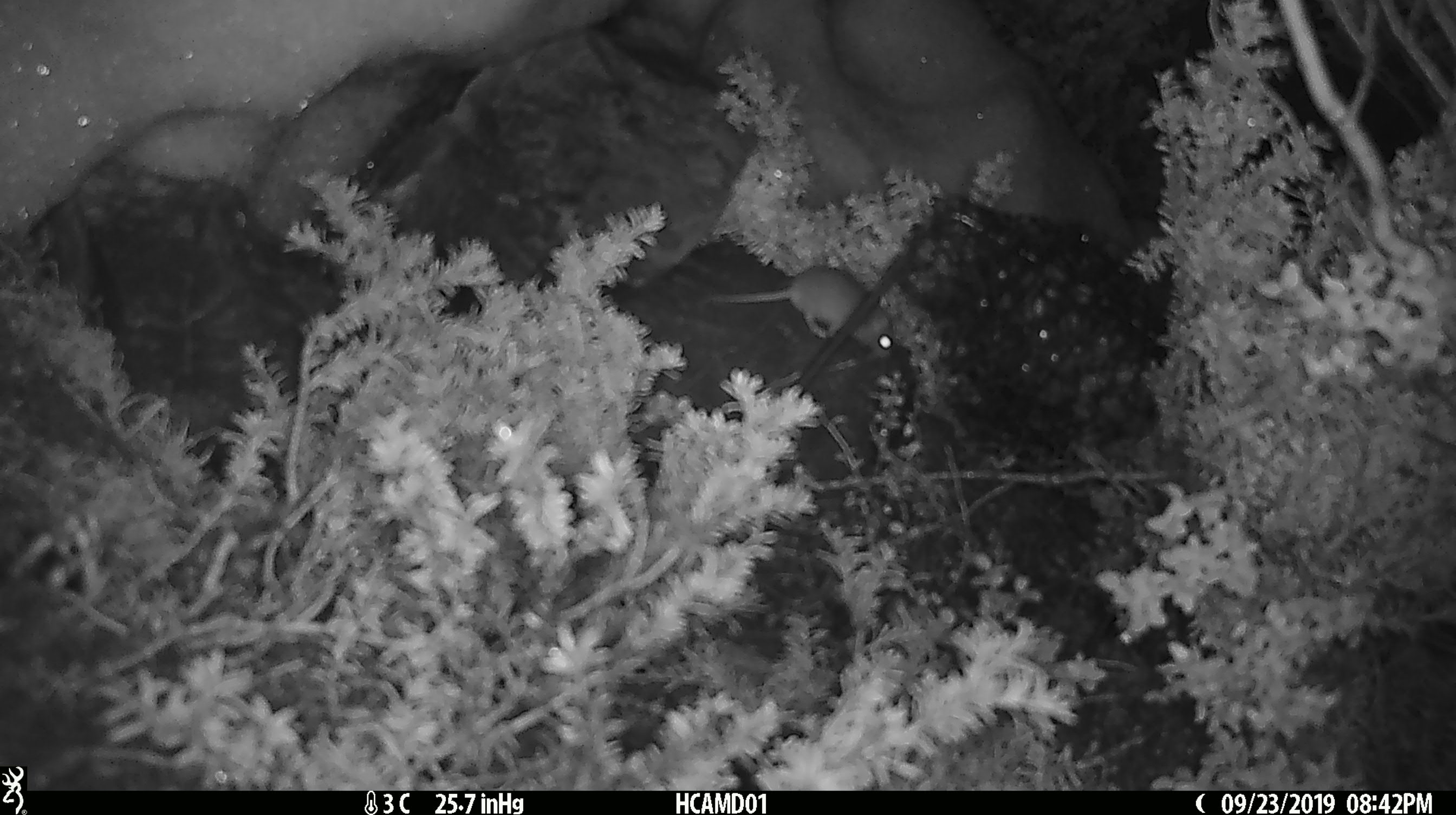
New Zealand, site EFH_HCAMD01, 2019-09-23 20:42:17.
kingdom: Animalia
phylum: Chordata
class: Mammalia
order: Rodentia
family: Muridae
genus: Mus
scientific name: Mus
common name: mouse